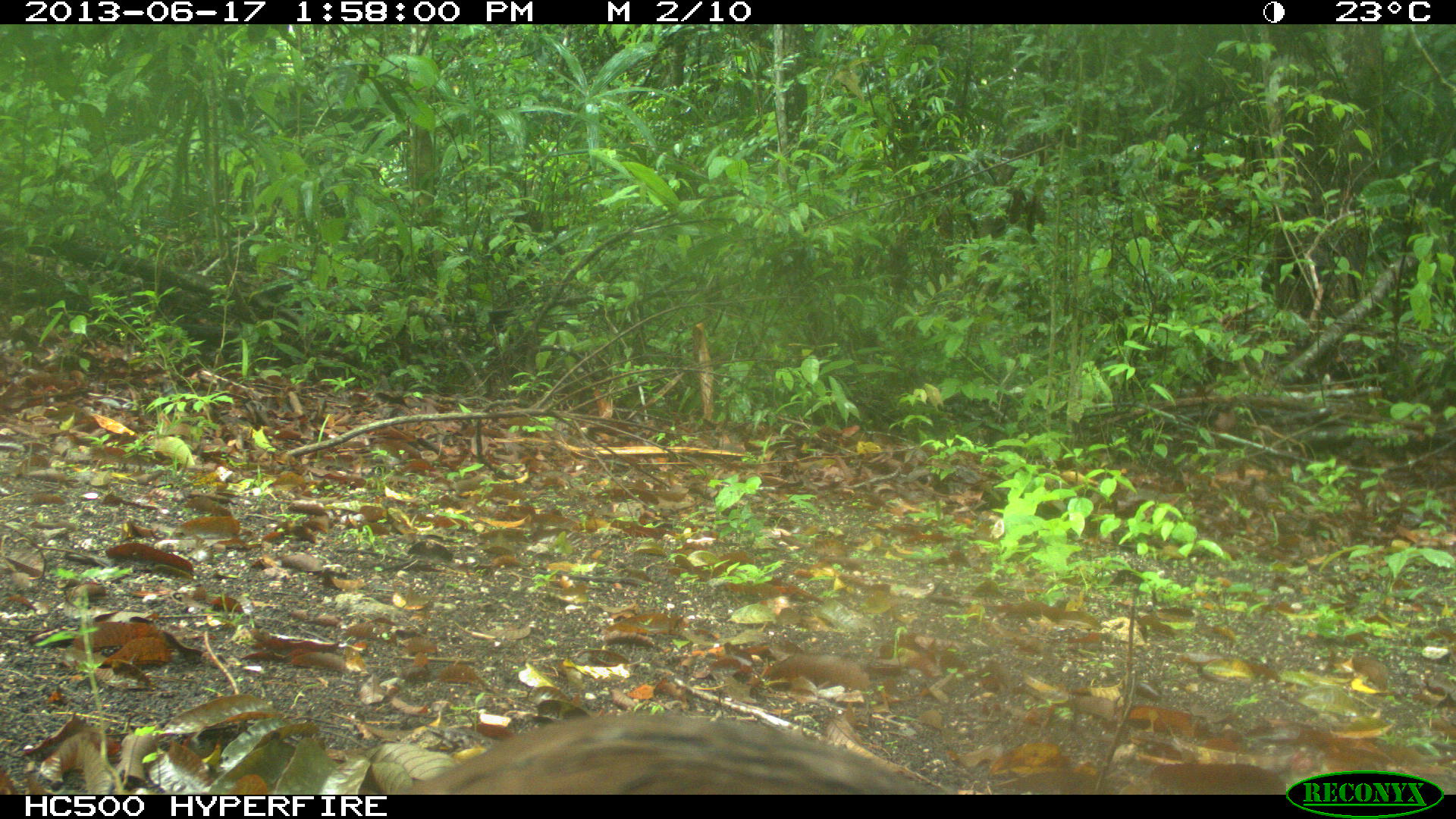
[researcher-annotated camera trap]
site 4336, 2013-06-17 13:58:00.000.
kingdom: Animalia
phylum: Chordata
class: Aves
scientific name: Aves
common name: birds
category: unknown raptor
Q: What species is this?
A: Unknown raptor (birds) (Aves).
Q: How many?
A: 1.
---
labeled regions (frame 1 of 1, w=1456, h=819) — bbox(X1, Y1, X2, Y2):
unknown raptor: bbox(392, 708, 945, 794)